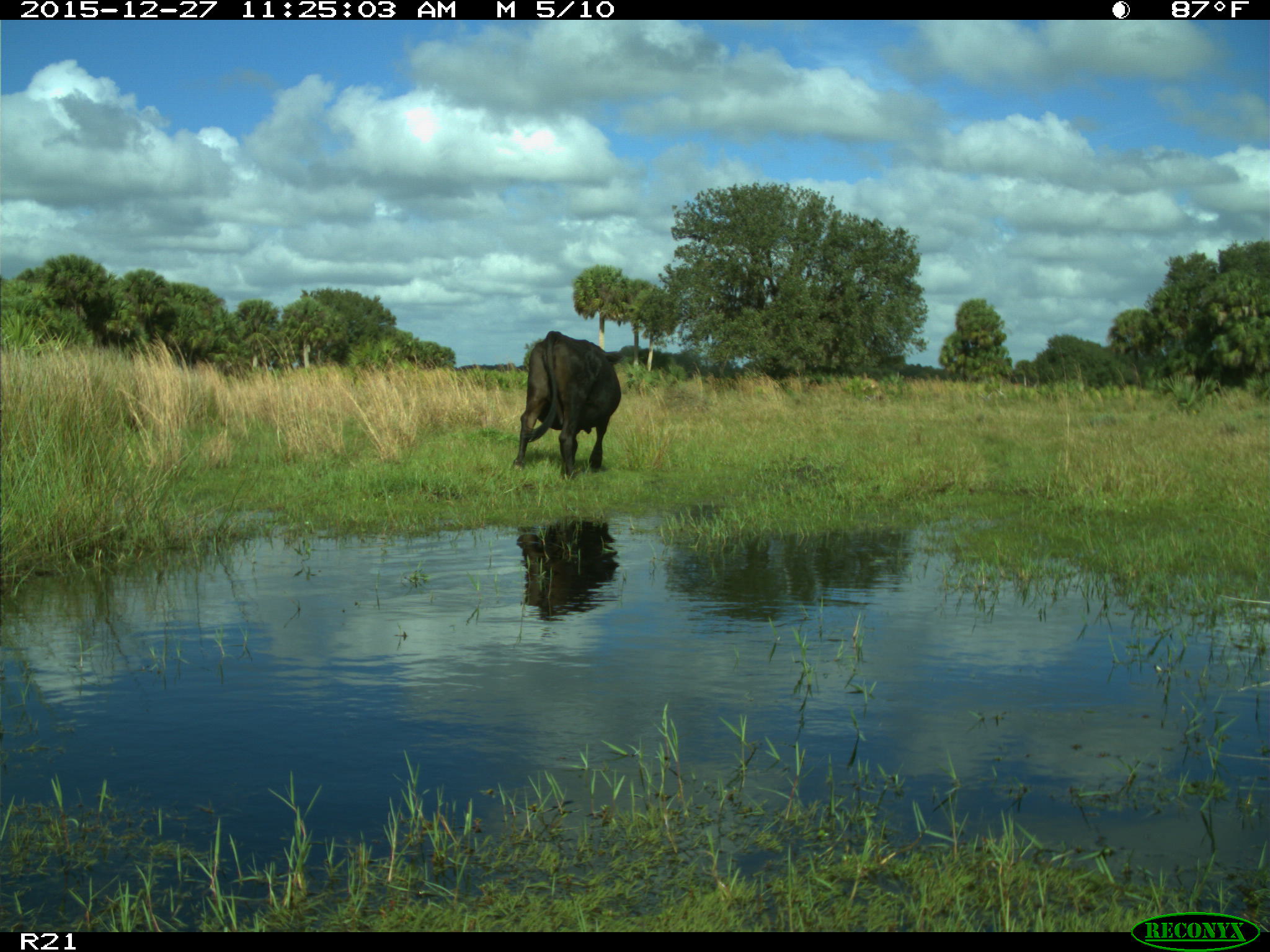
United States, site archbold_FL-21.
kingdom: Animalia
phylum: Chordata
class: Mammalia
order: Artiodactyla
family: Bovidae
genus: Bos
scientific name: Bos taurus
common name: domestic cow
Bos taurus (domestic cow).